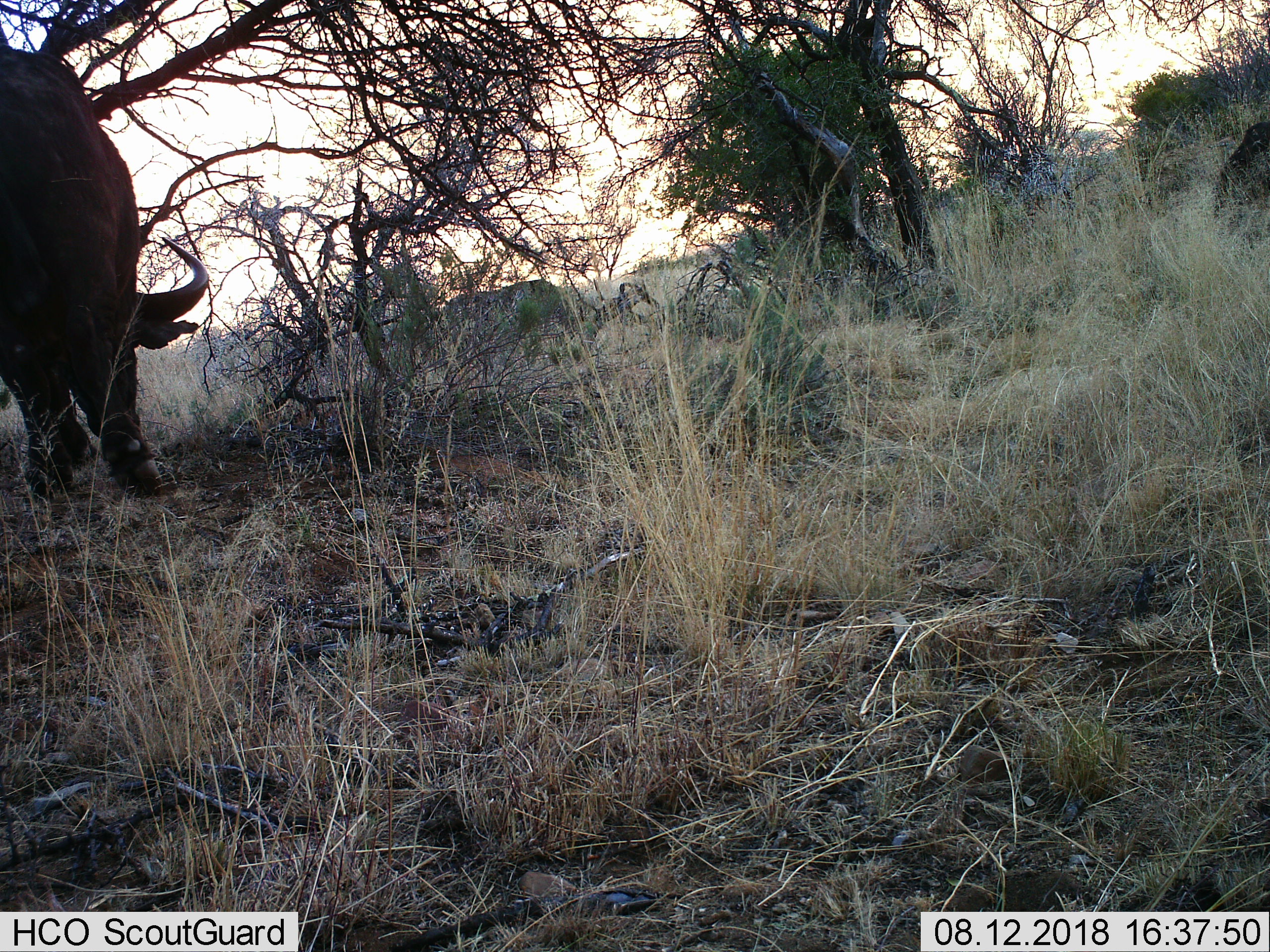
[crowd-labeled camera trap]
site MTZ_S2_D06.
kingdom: Animalia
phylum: Chordata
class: Mammalia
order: Artiodactyla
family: Bovidae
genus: Syncerus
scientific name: Syncerus caffer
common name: african buffalo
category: buffalo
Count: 1.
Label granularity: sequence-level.